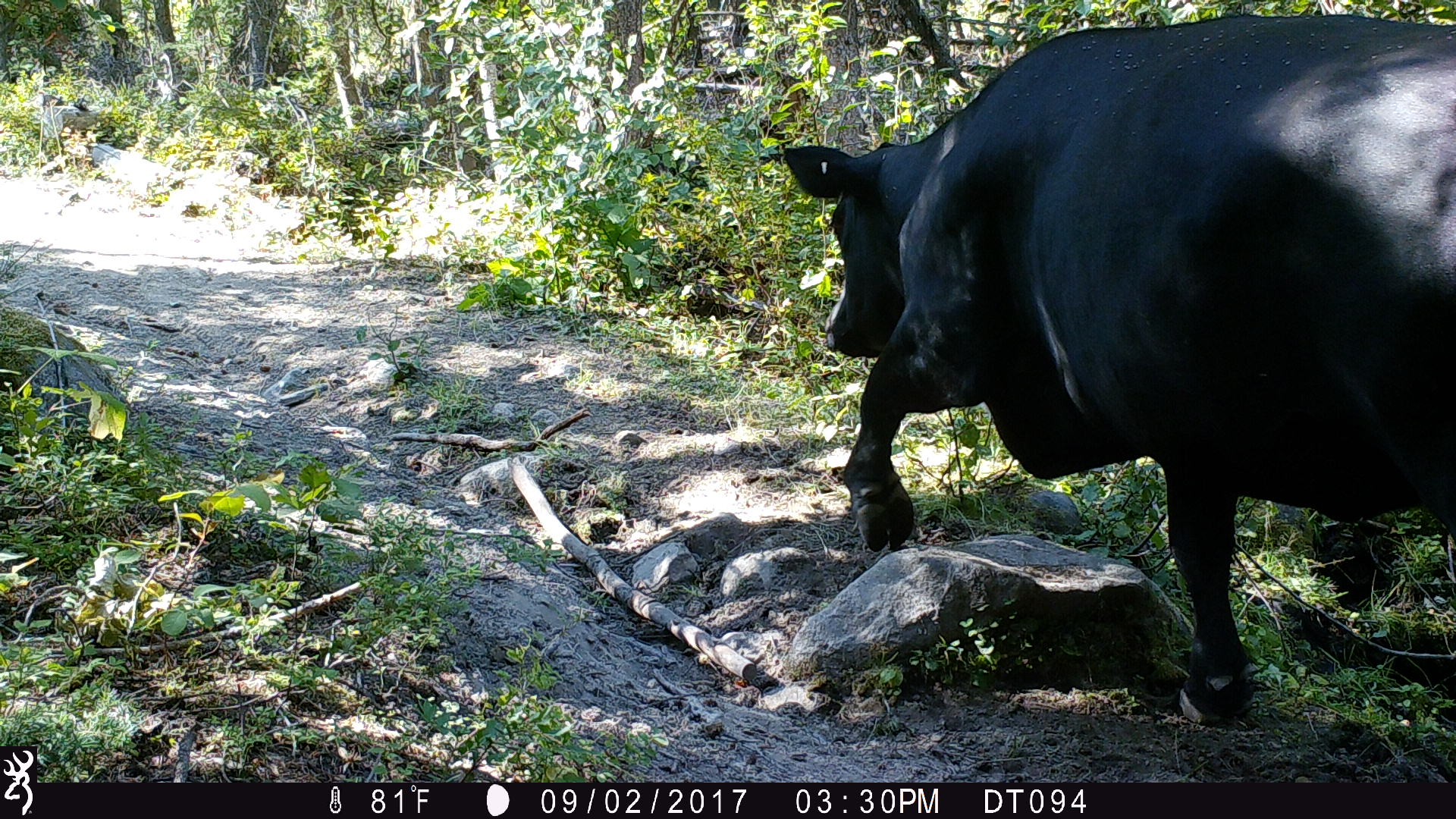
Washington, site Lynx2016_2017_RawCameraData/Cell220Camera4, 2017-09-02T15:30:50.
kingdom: Animalia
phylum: Chordata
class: Mammalia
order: Artiodactyla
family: Bovidae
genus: Bos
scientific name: Bos taurus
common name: domestic cattle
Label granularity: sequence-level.